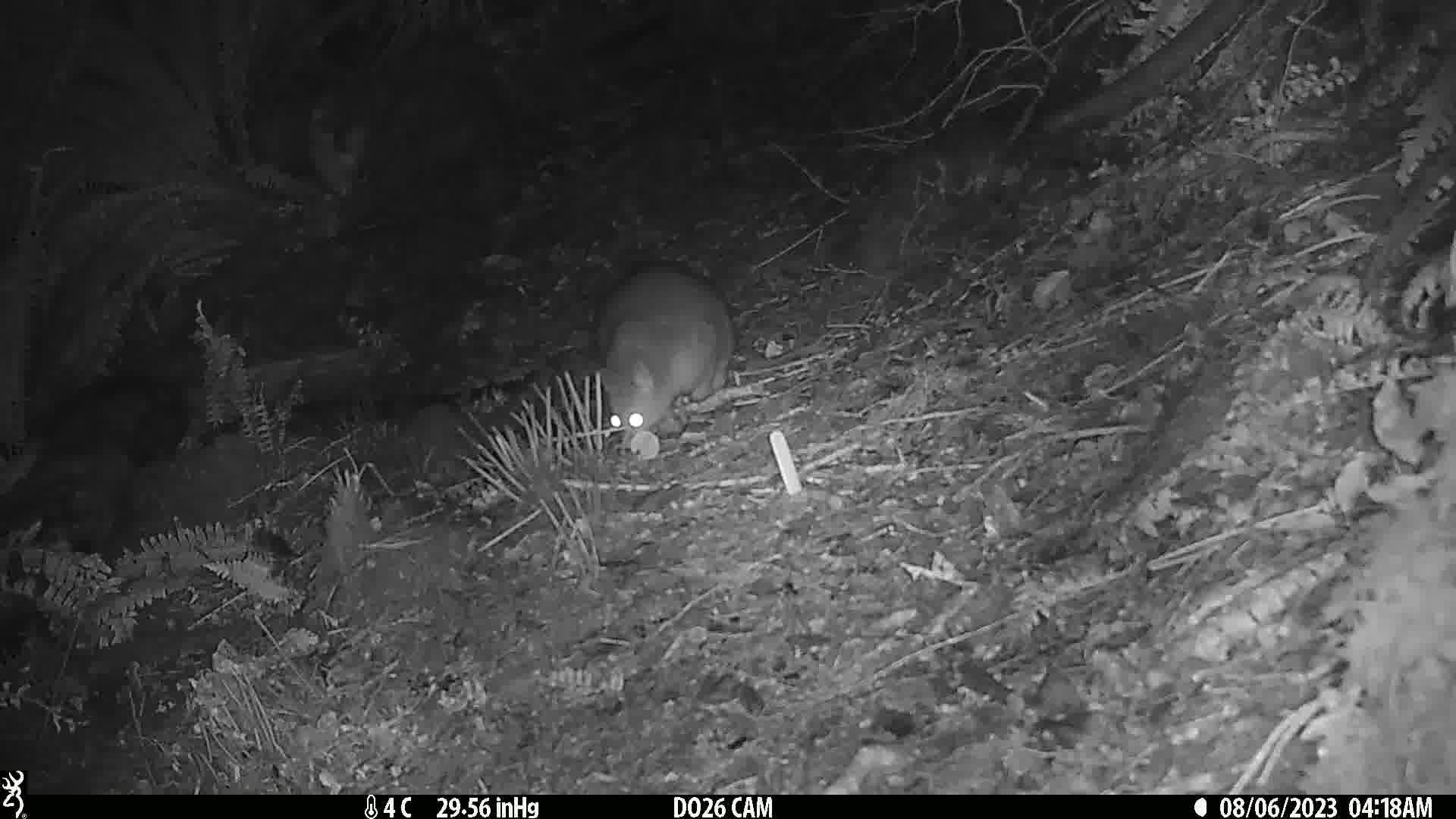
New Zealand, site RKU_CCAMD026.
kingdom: Animalia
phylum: Chordata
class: Mammalia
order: Diprotodontia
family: Phalangeridae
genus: Trichosurus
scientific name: Trichosurus vulpecula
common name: common brushtail possum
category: possum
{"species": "possum (common brushtail possum) (Trichosurus vulpecula)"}